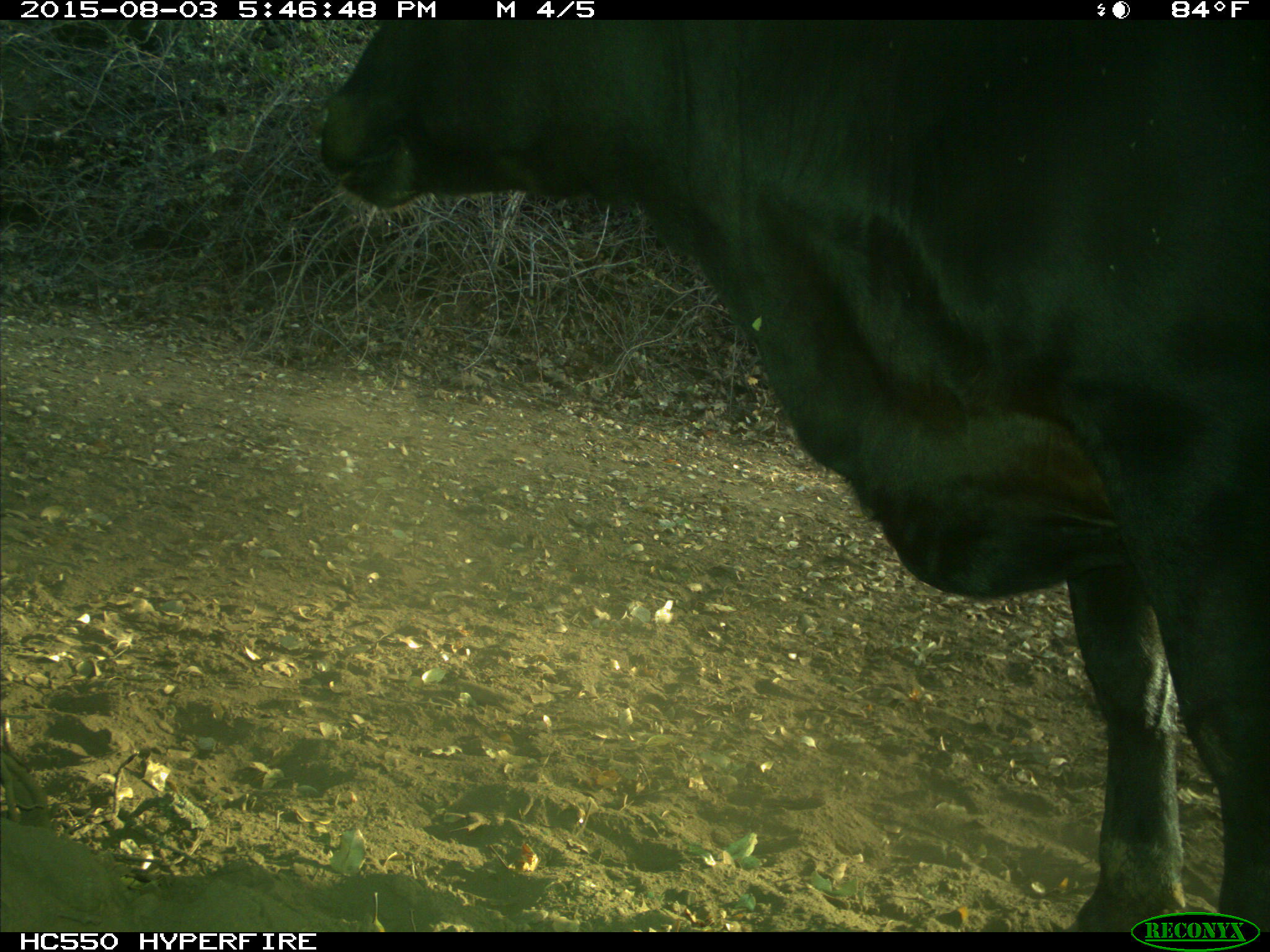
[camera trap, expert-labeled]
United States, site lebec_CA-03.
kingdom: Animalia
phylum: Chordata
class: Mammalia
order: Artiodactyla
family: Bovidae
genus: Bos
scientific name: Bos taurus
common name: domestic cow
Bos taurus (domestic cow).